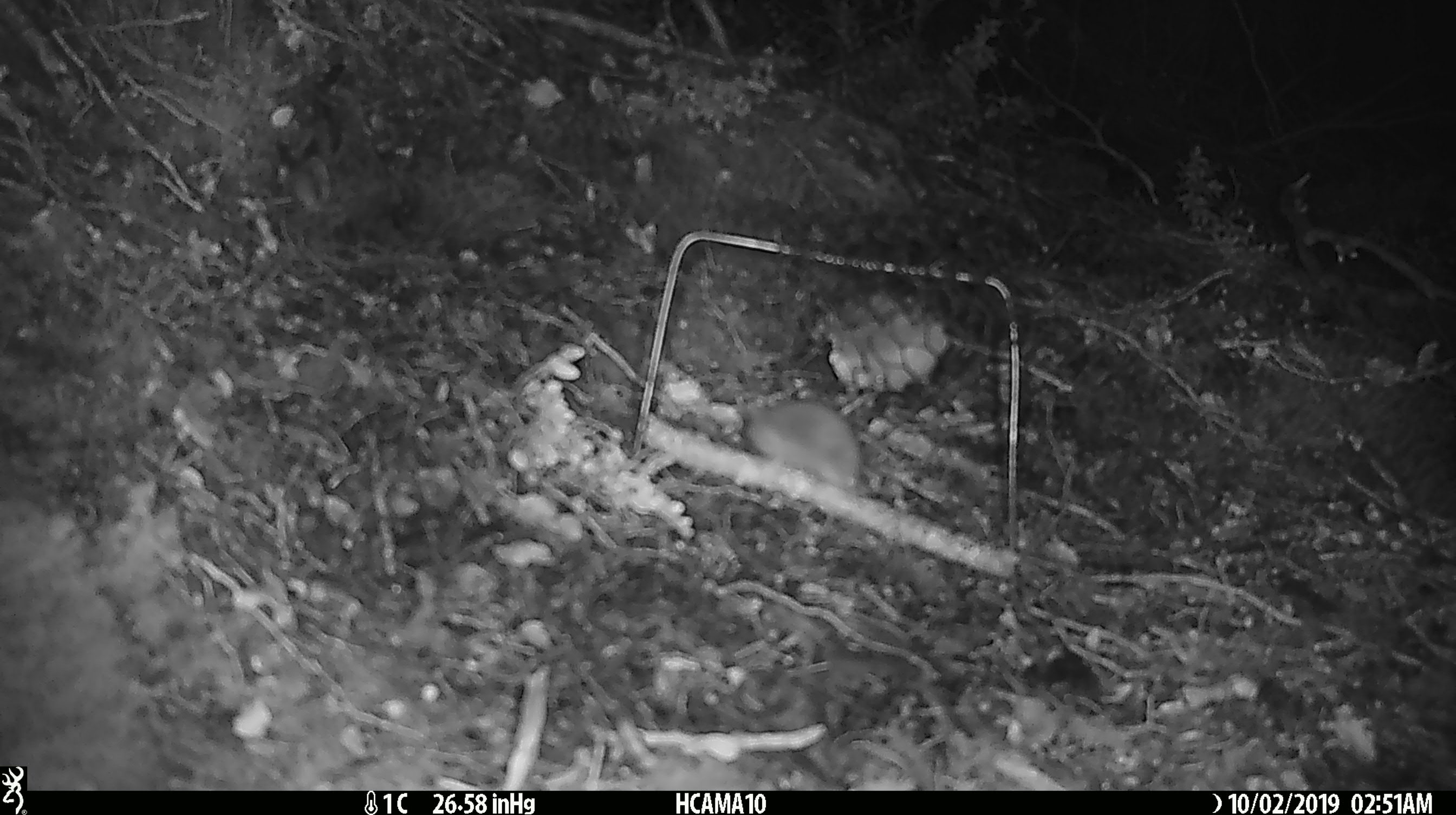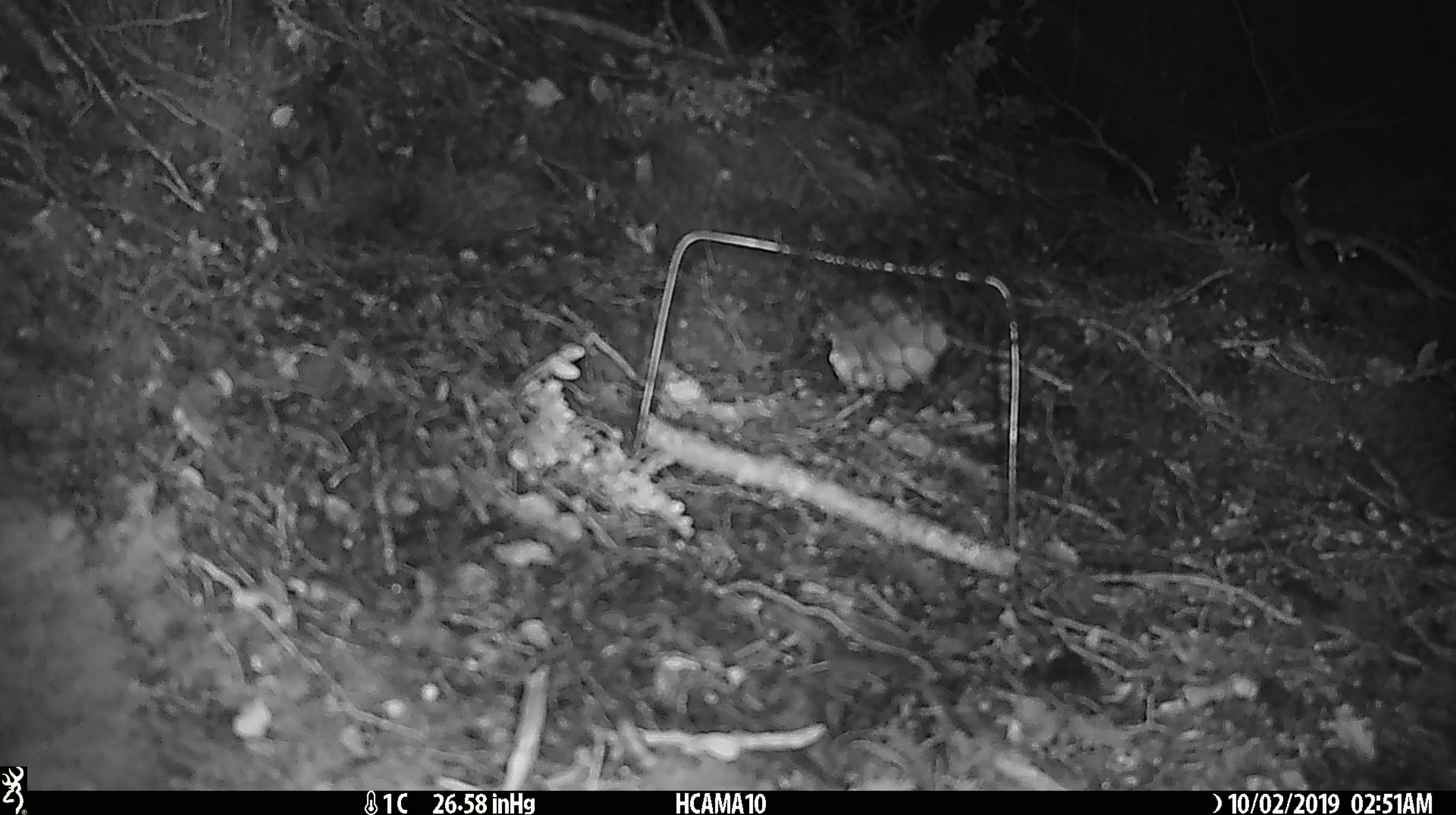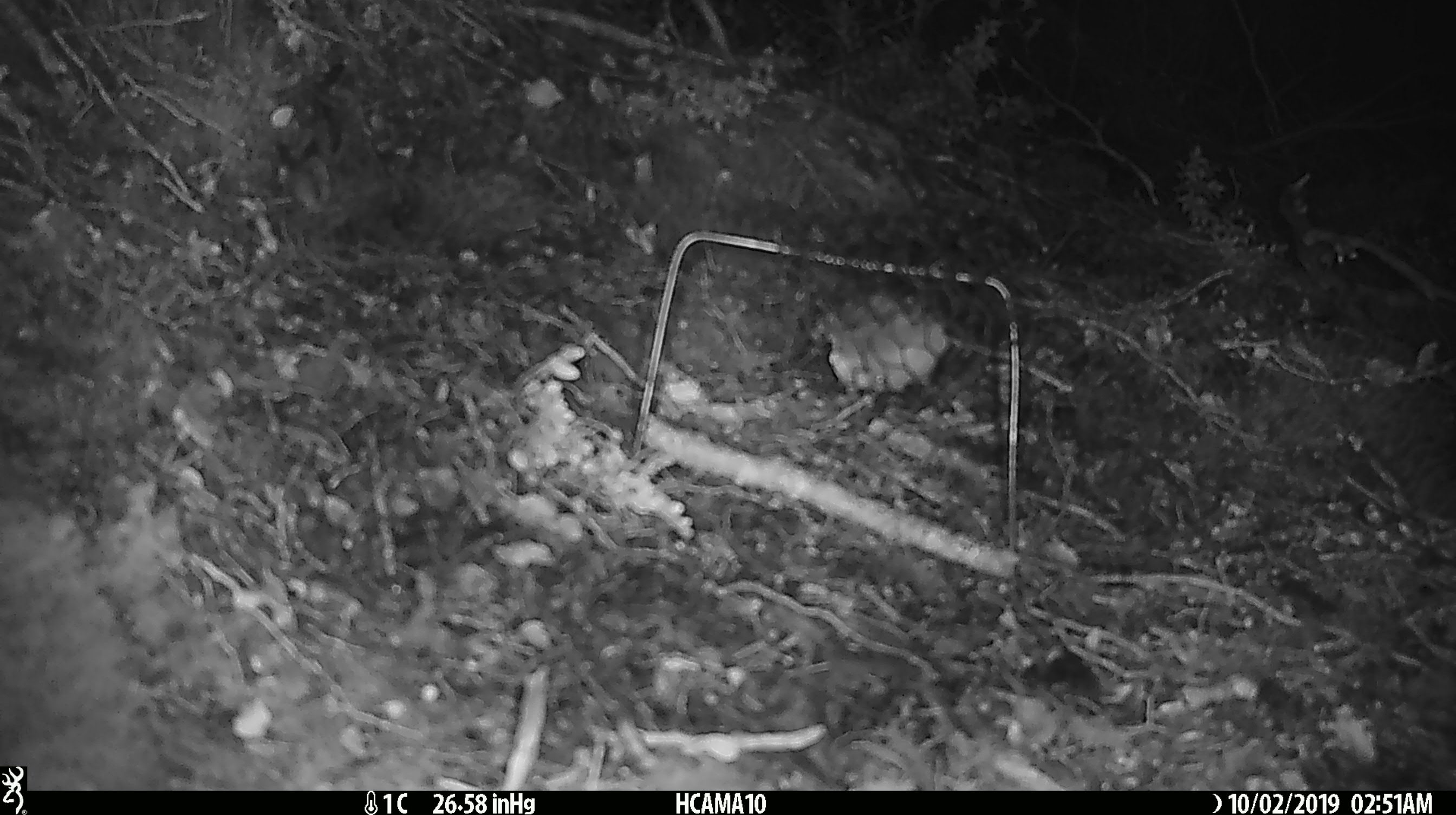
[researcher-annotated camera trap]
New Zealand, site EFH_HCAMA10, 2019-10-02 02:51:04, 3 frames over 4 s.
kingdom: Animalia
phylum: Chordata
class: Mammalia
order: Rodentia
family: Muridae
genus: Mus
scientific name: Mus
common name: mouse